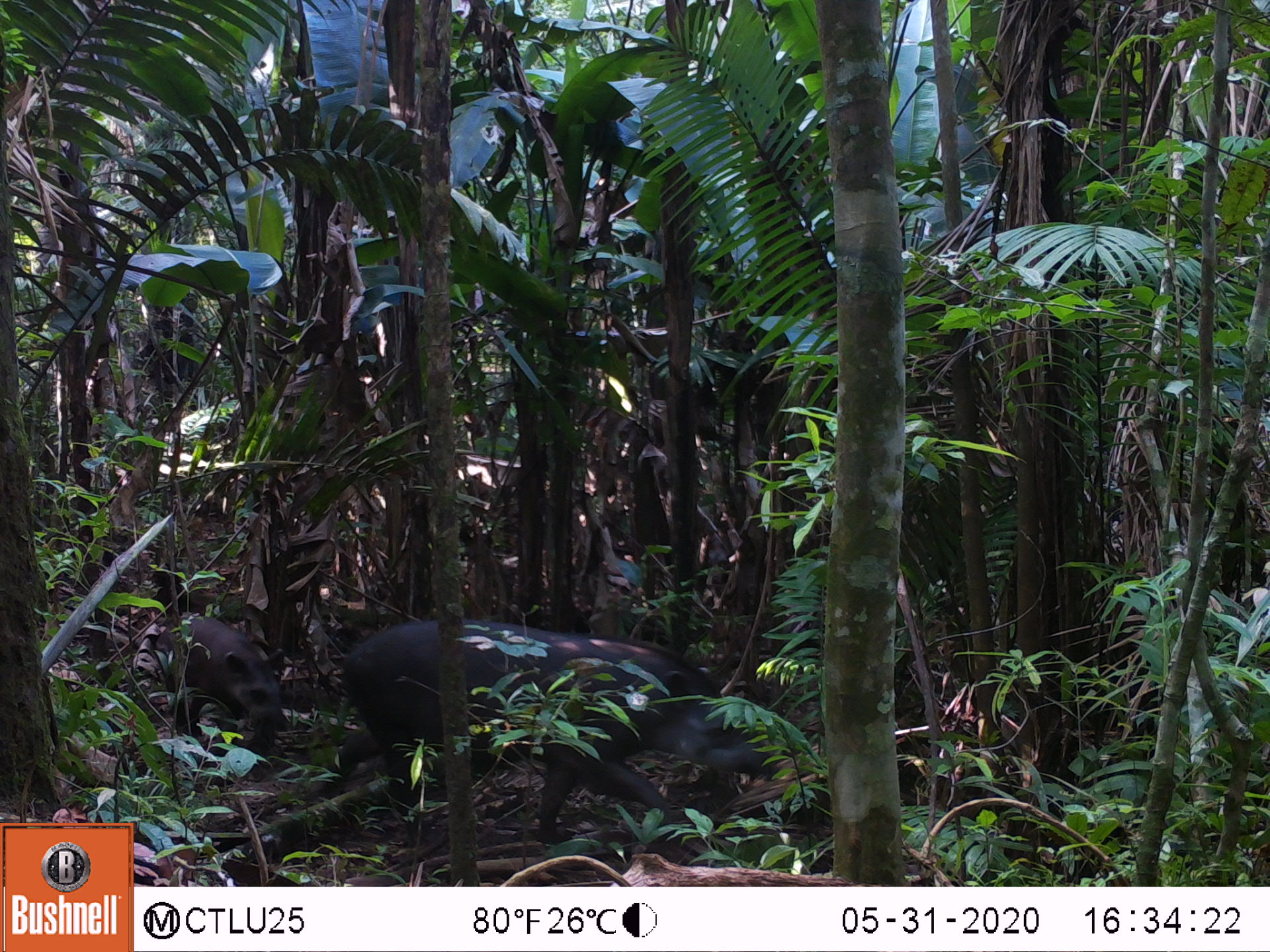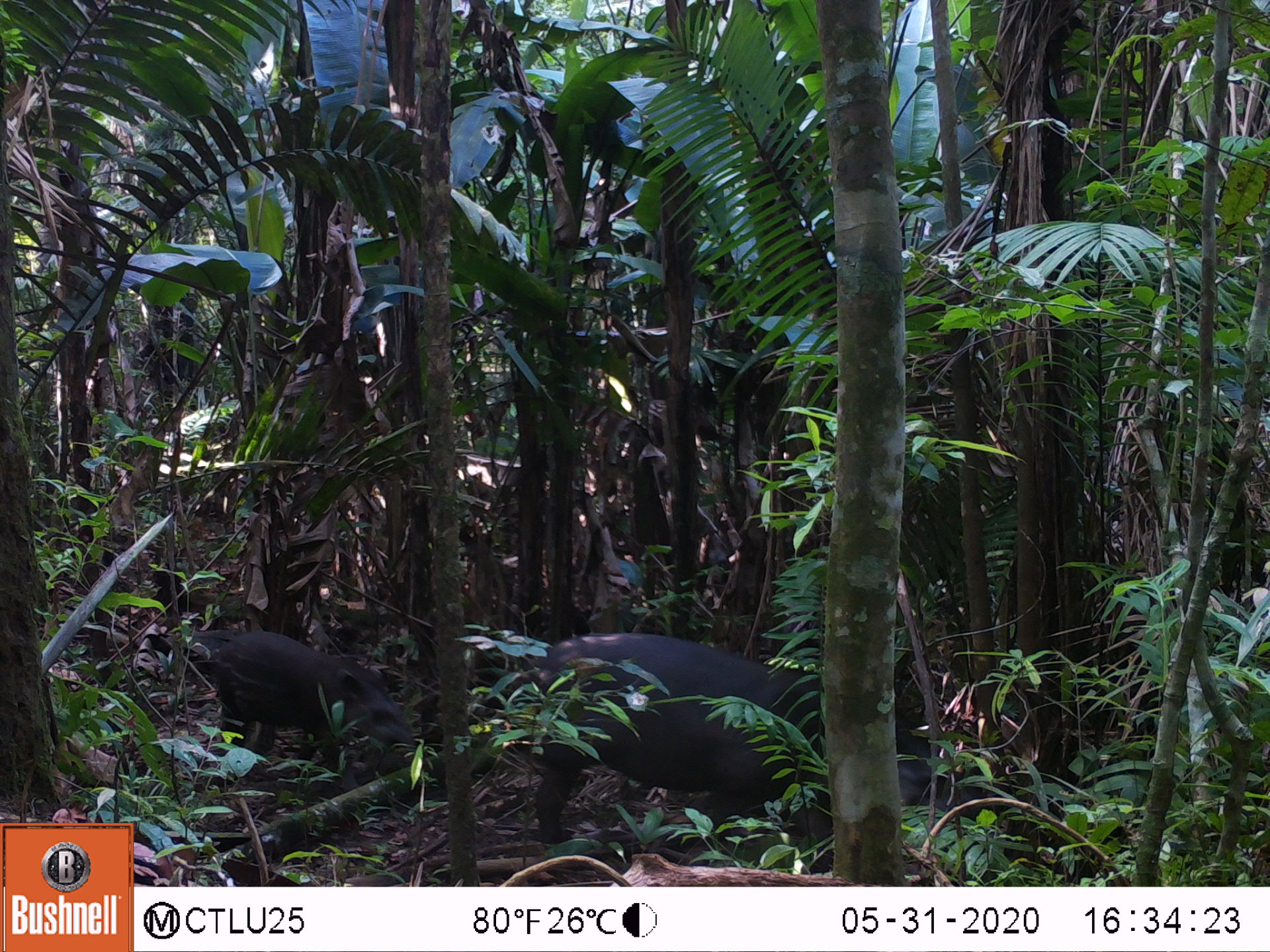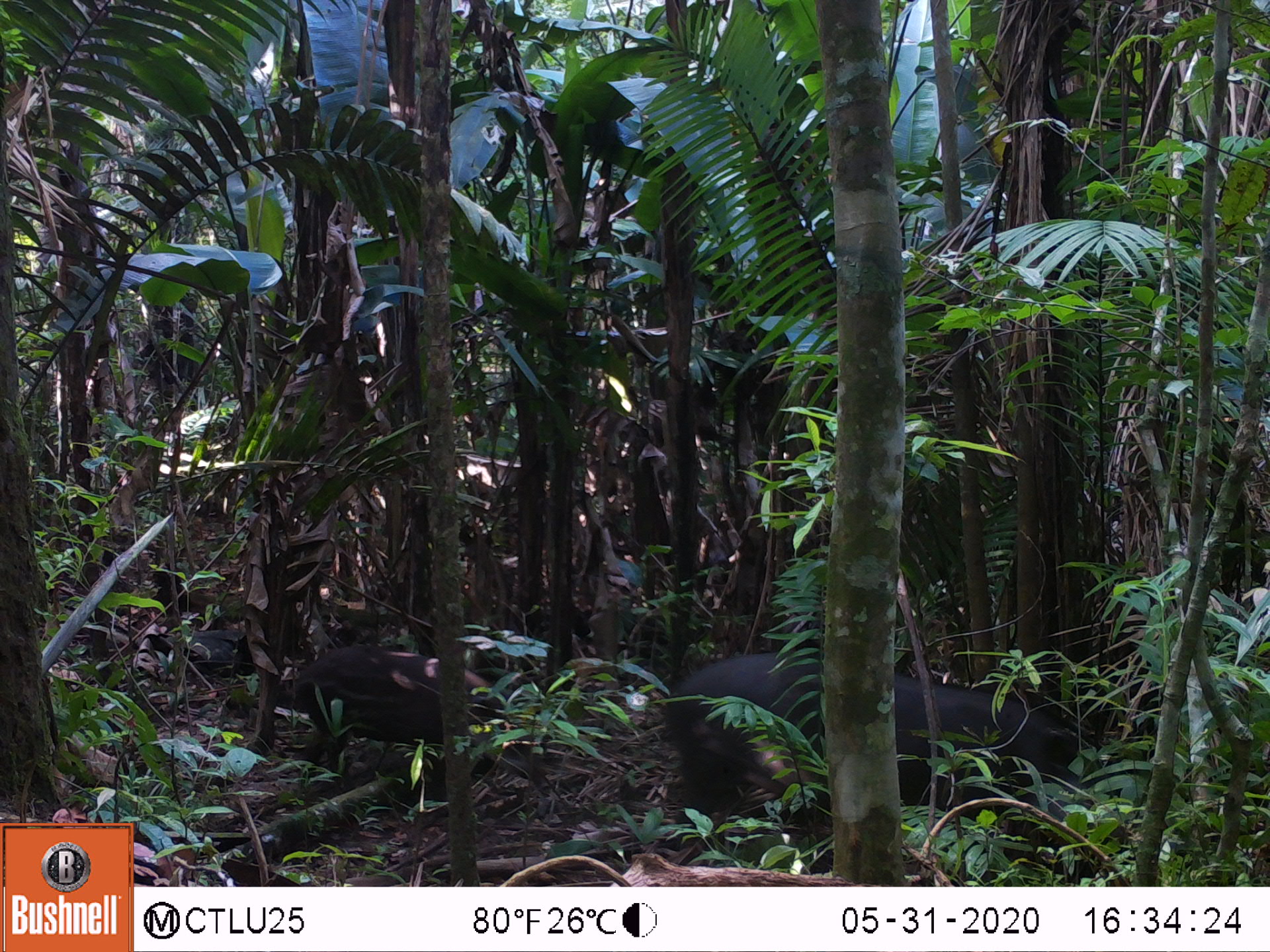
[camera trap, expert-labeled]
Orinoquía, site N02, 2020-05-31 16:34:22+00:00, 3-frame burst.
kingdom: Animalia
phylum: Chordata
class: Mammalia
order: Perissodactyla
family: Tapiridae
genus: Tapirus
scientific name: Tapirus terrestris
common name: lowland tapir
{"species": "lowland tapir (Tapirus terrestris)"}